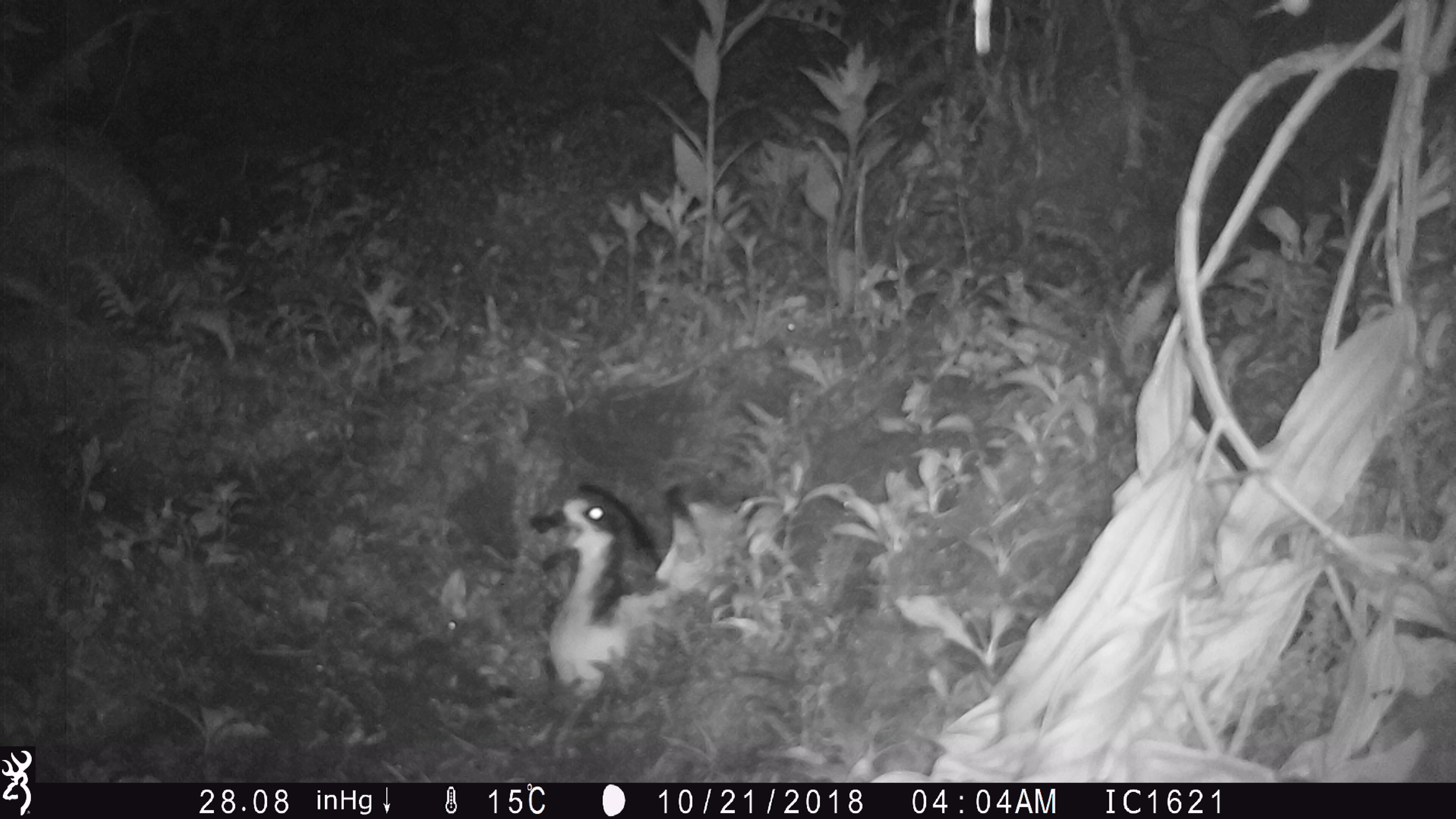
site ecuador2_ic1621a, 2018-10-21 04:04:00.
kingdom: Animalia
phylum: Chordata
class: Aves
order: Procellariiformes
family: Procellariidae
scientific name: Procellariidae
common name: petrel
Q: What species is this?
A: Petrel (Procellariidae).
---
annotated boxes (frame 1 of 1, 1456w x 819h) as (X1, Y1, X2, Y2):
petrel: (525, 480, 697, 696)